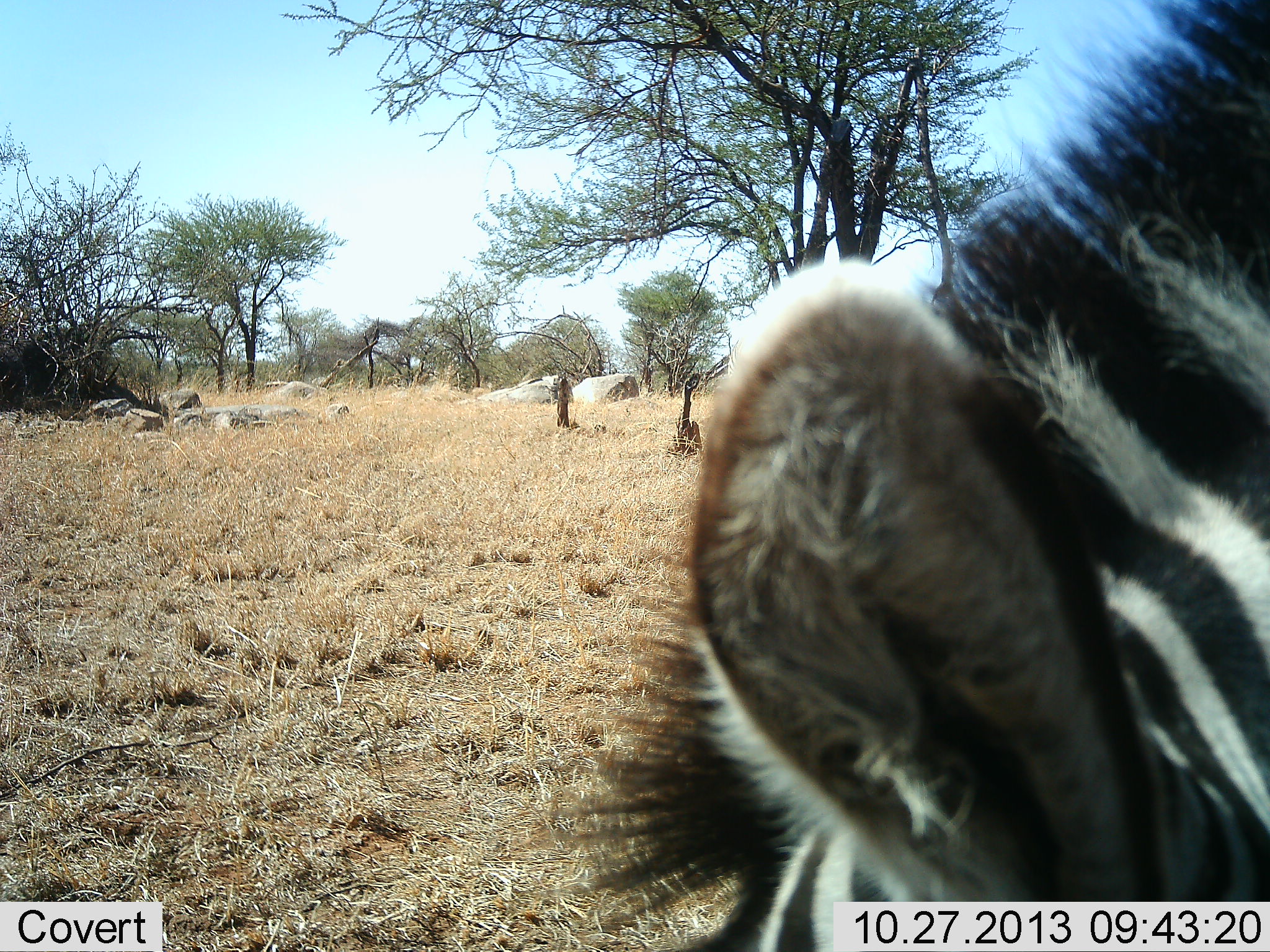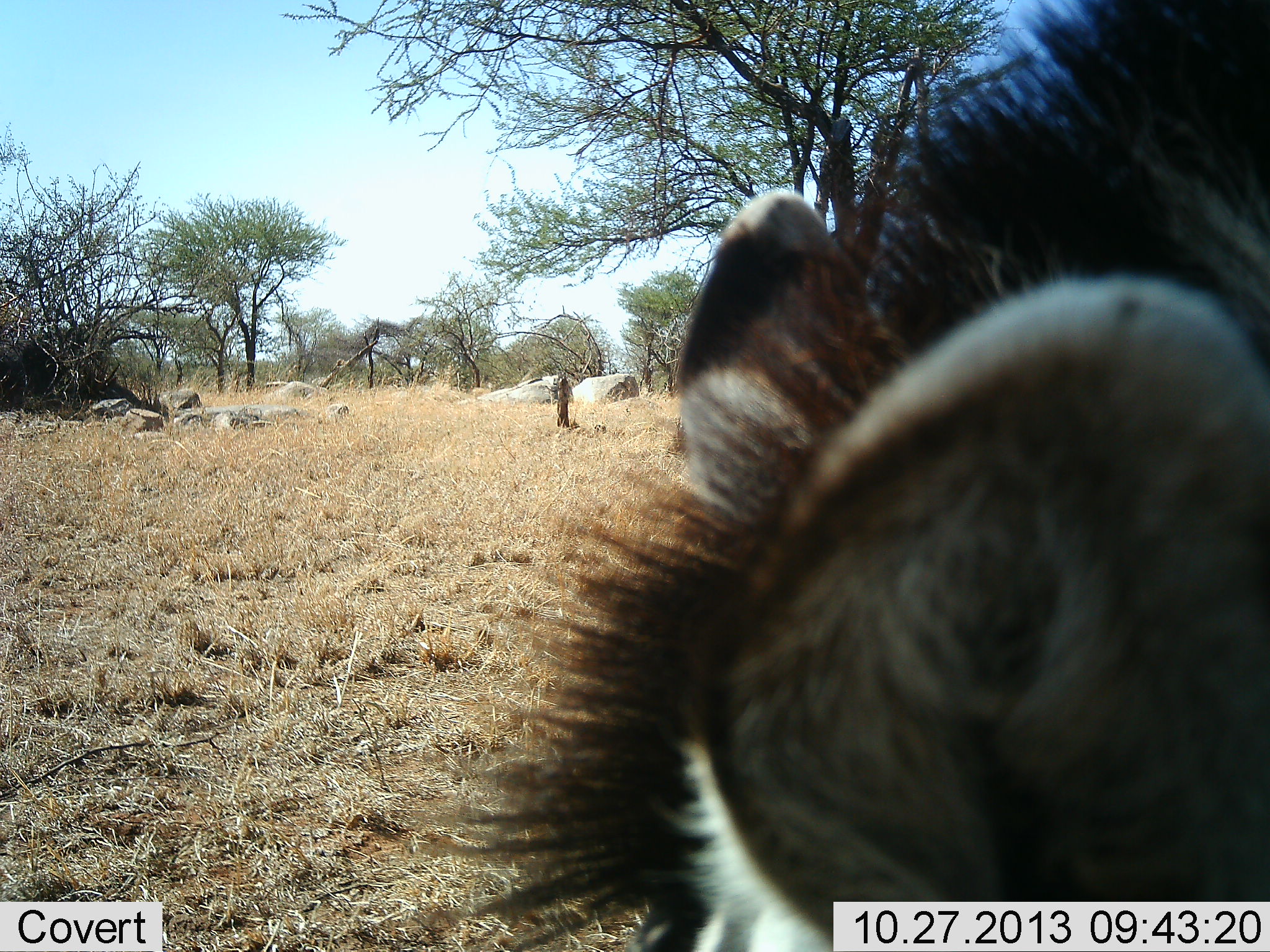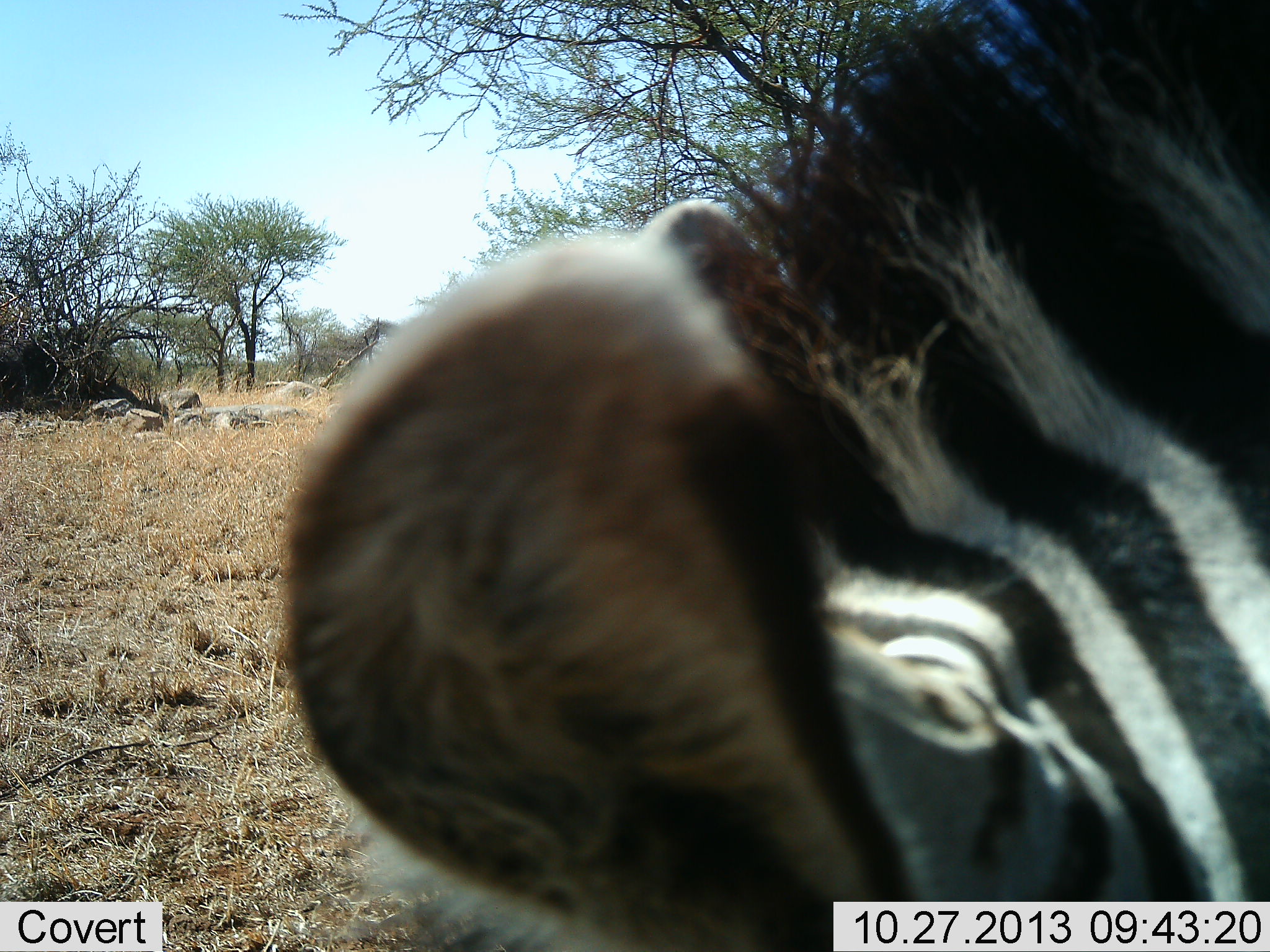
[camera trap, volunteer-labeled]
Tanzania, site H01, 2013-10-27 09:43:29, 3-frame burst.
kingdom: Animalia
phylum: Chordata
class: Mammalia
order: Perissodactyla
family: Equidae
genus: Equus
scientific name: Equus quagga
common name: plains zebra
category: zebra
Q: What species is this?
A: Zebra (plains zebra) (Equus quagga).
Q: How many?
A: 1.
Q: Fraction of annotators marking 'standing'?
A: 30%.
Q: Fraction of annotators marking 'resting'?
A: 0%.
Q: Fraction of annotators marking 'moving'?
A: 10%.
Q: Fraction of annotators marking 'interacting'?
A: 0%.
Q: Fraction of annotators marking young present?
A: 0%.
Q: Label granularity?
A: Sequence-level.